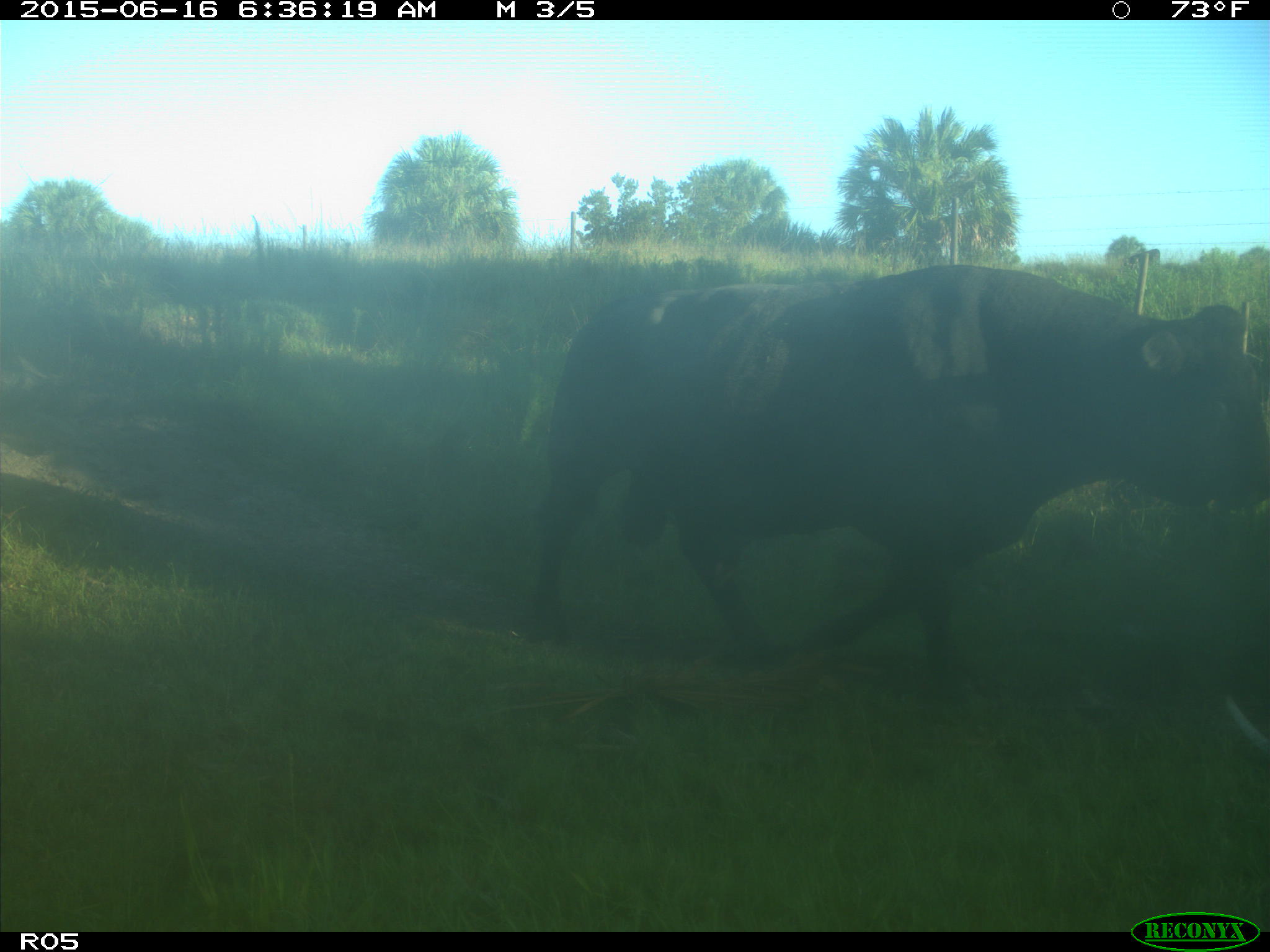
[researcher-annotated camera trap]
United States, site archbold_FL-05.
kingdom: Animalia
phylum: Chordata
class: Mammalia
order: Artiodactyla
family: Bovidae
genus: Bos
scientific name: Bos taurus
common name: domestic cow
Bos taurus (domestic cow).